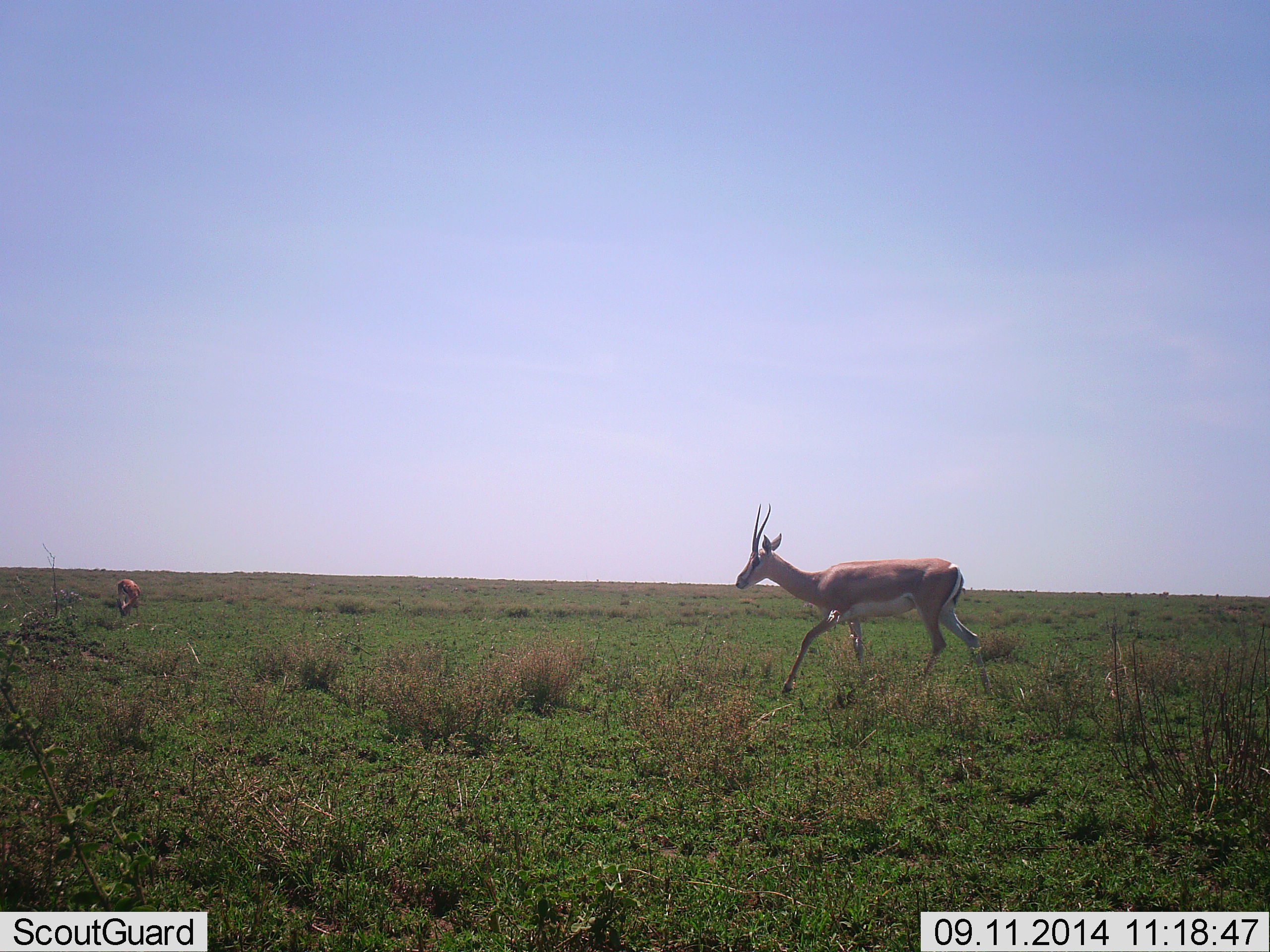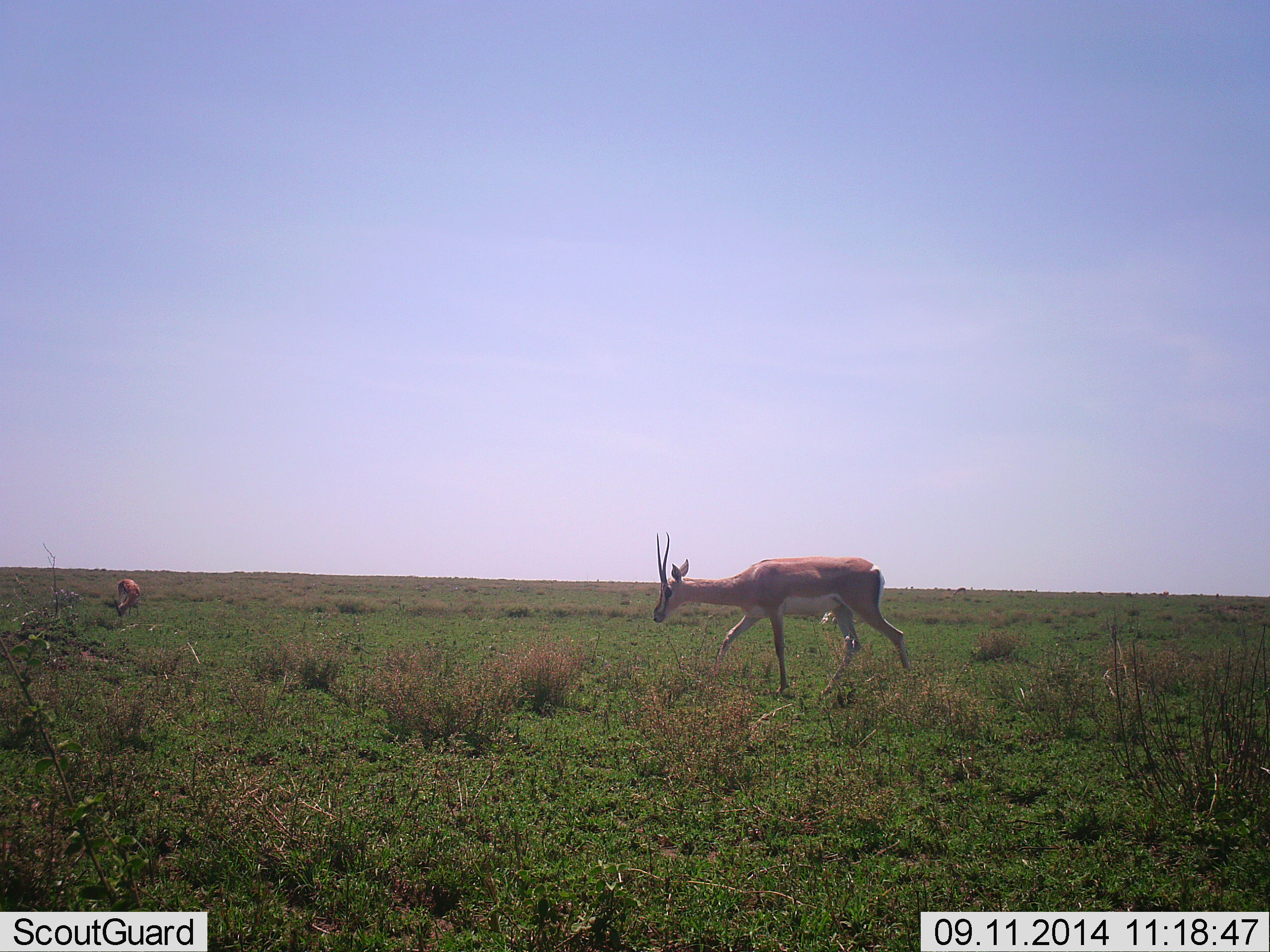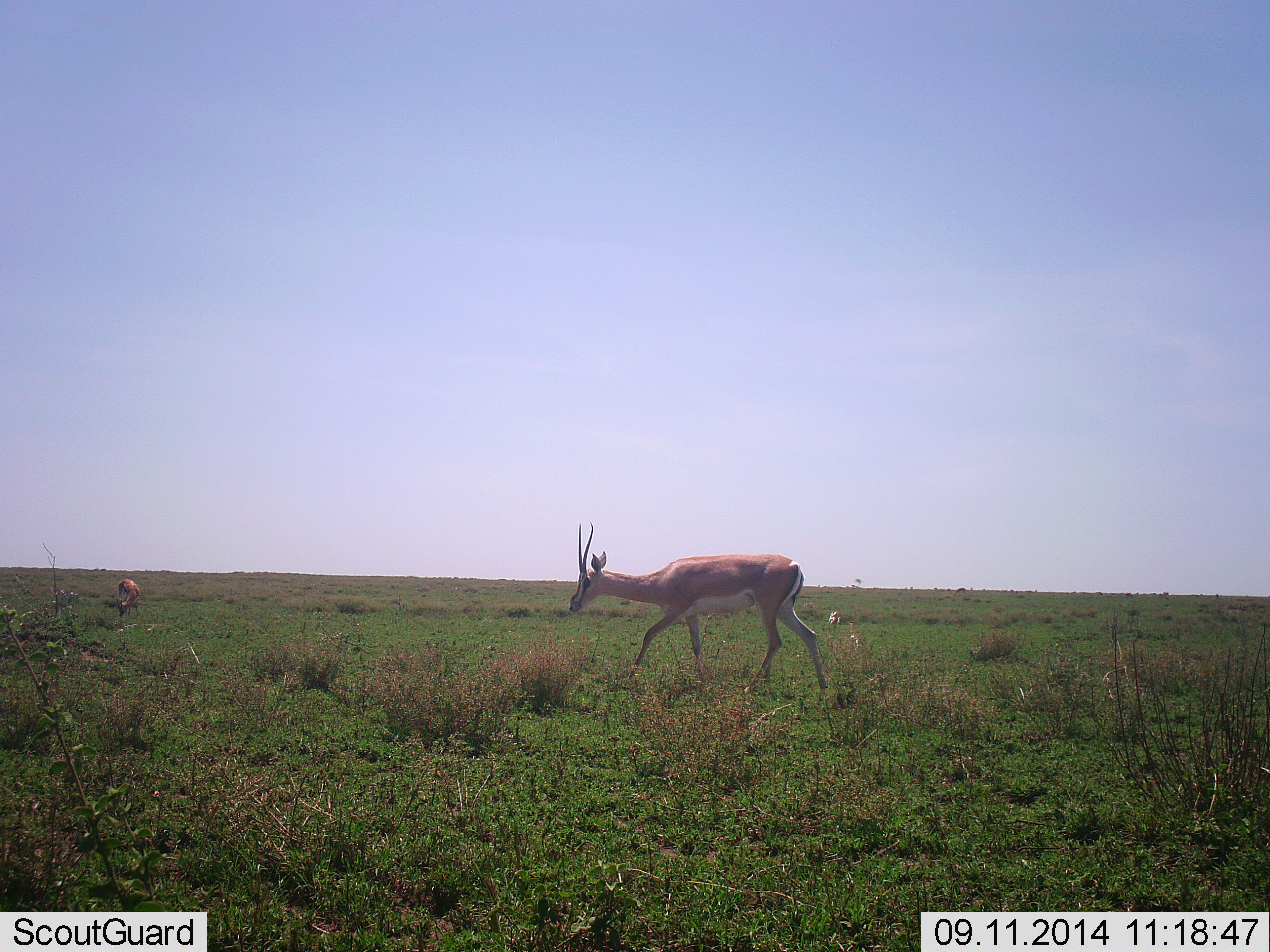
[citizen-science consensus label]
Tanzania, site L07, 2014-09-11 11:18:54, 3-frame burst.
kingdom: Animalia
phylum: Chordata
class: Mammalia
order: Artiodactyla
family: Bovidae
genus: Nanger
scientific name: Nanger granti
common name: grant's gazelle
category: gazellegrants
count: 2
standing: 20%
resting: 0%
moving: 80%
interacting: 0%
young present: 0%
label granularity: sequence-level